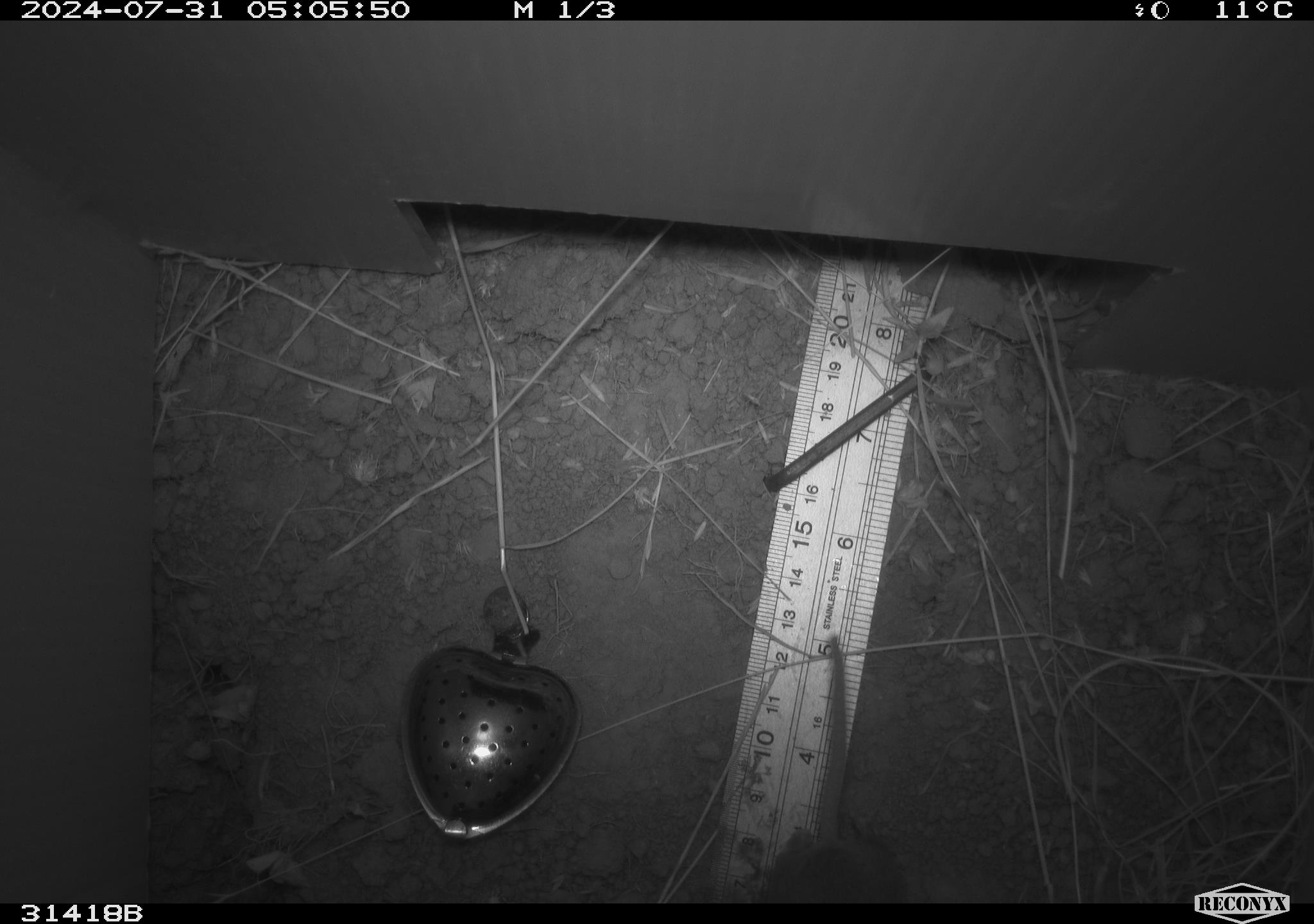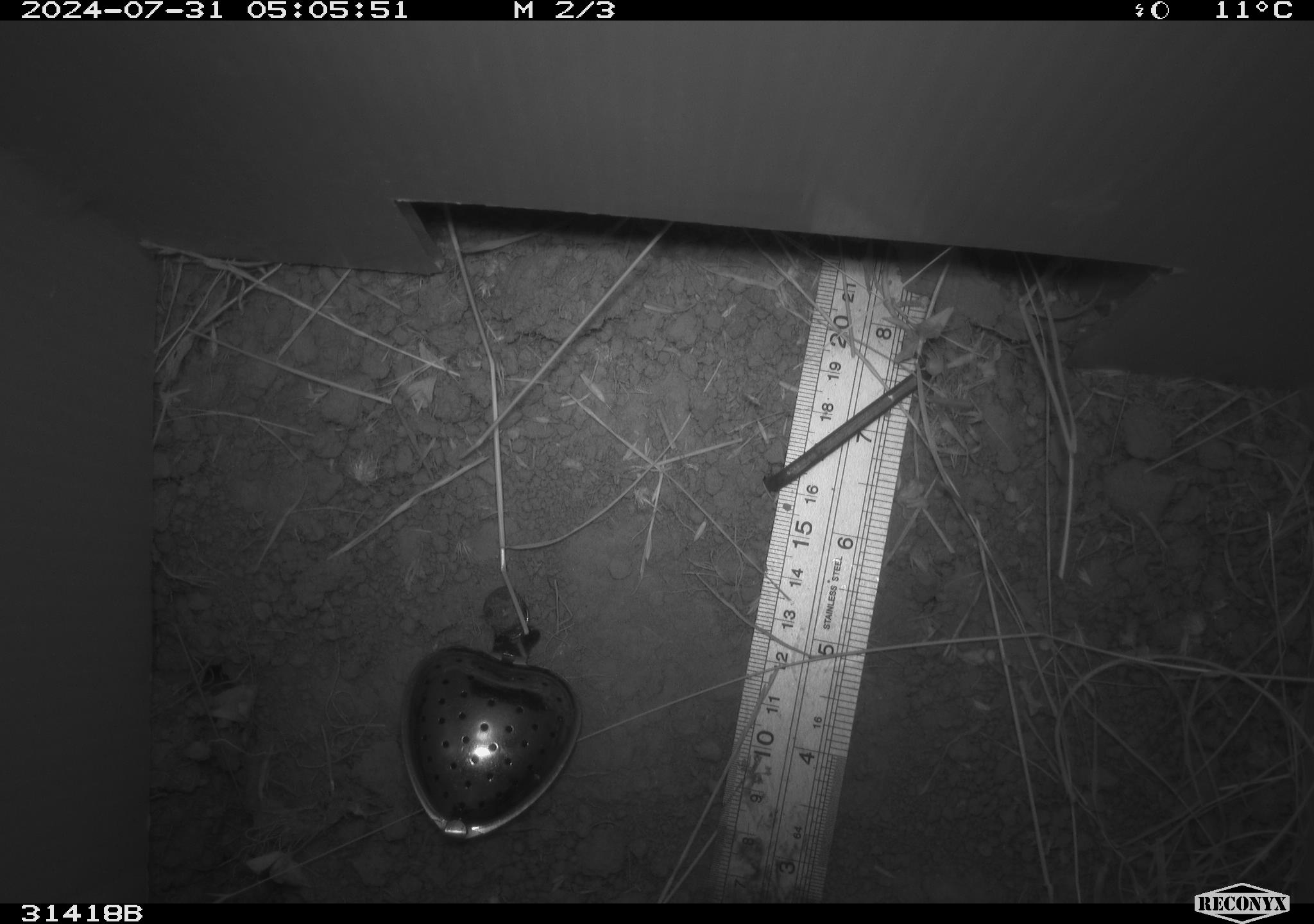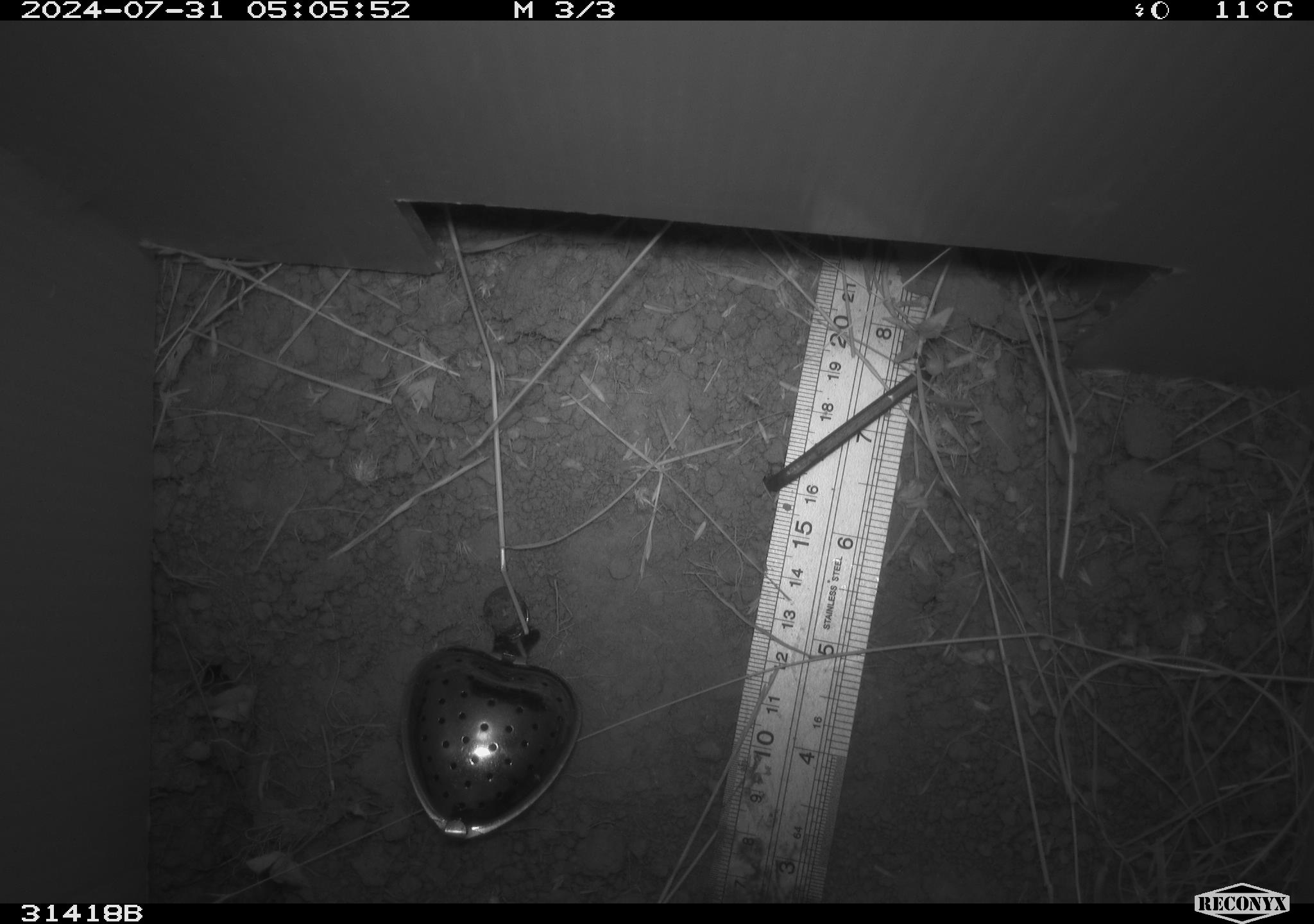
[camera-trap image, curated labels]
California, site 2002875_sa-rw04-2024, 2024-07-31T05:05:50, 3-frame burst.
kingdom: Animalia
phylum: Chordata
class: Mammalia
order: Rodentia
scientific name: Rodentia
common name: rodent